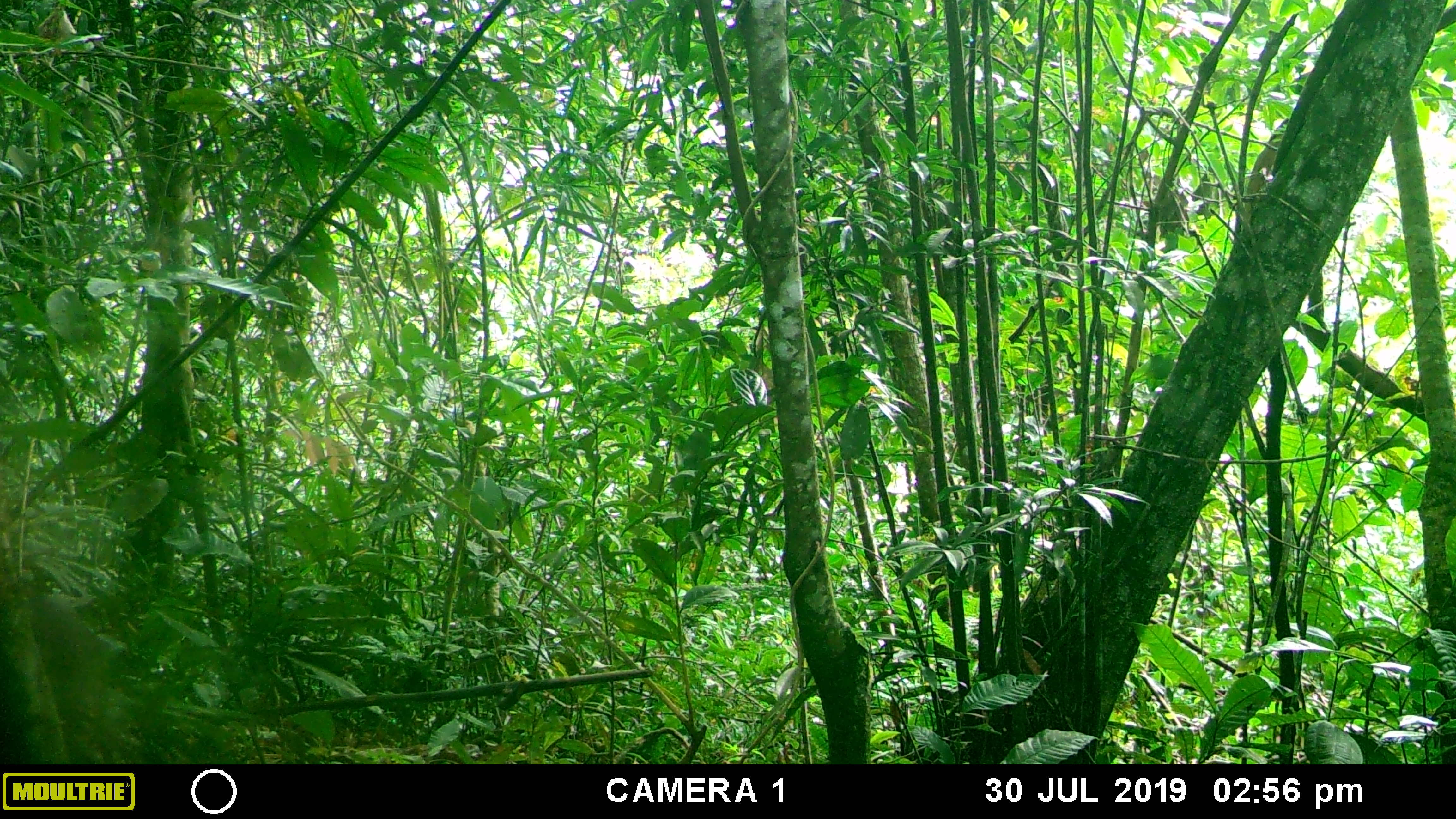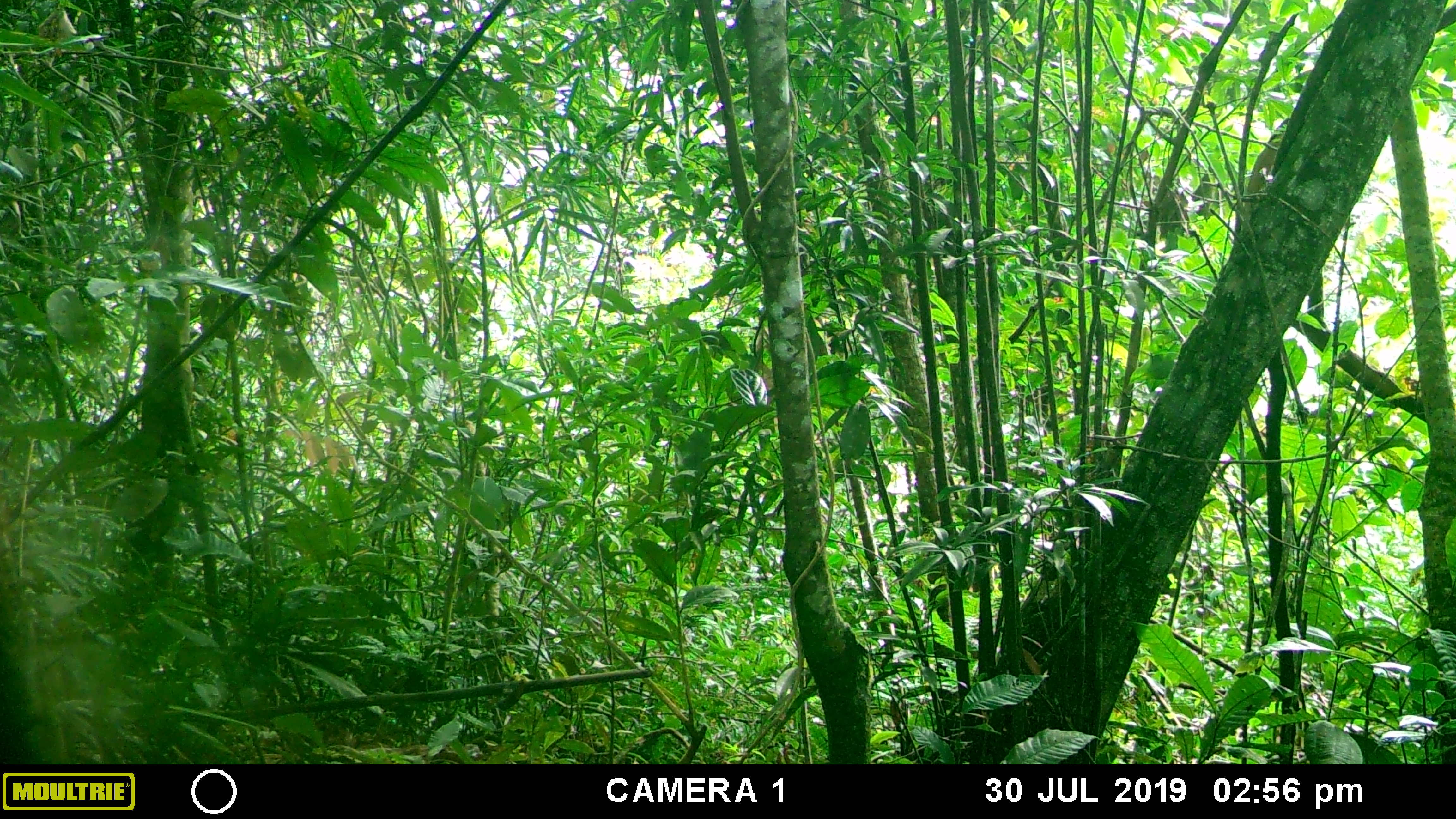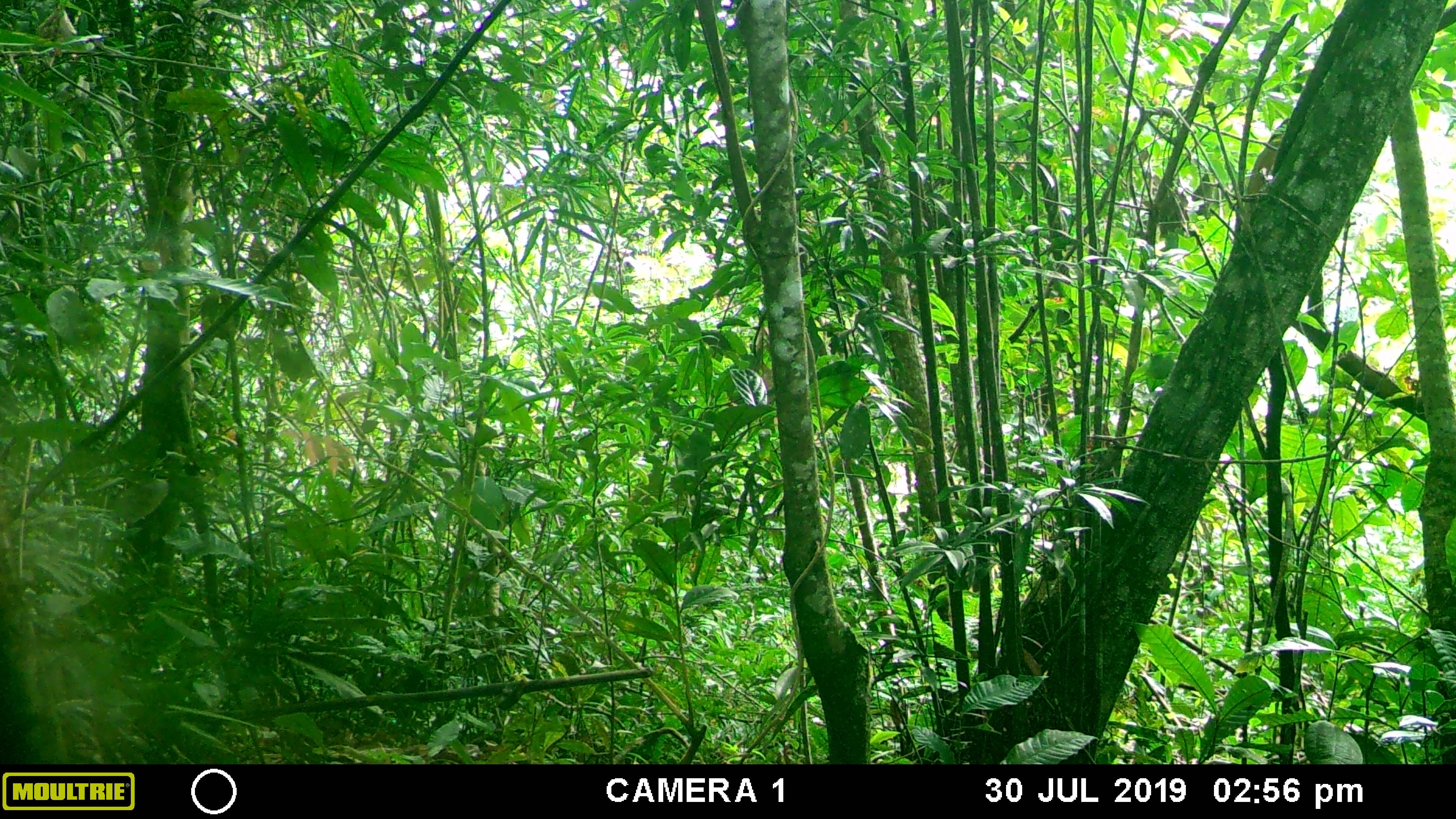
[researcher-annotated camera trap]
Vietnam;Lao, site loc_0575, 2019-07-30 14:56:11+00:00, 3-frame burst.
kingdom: Animalia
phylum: Chordata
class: Mammalia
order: Primates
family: Cercopithecidae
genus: Macaca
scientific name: Macaca arctoides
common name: stump-tailed macaque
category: stump tailed macaque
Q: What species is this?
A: Stump tailed macaque (stump-tailed macaque) (Macaca arctoides).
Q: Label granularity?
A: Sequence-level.